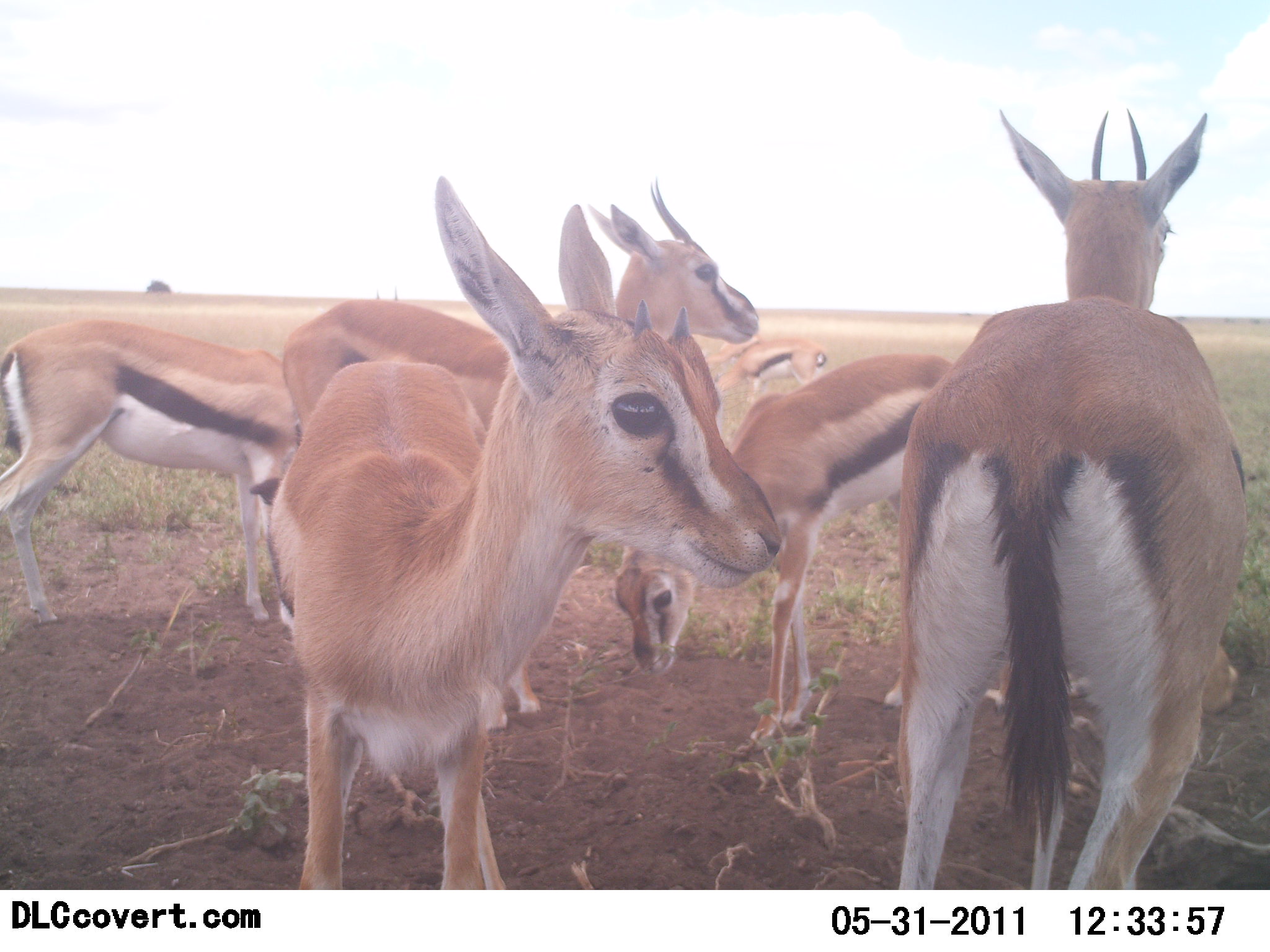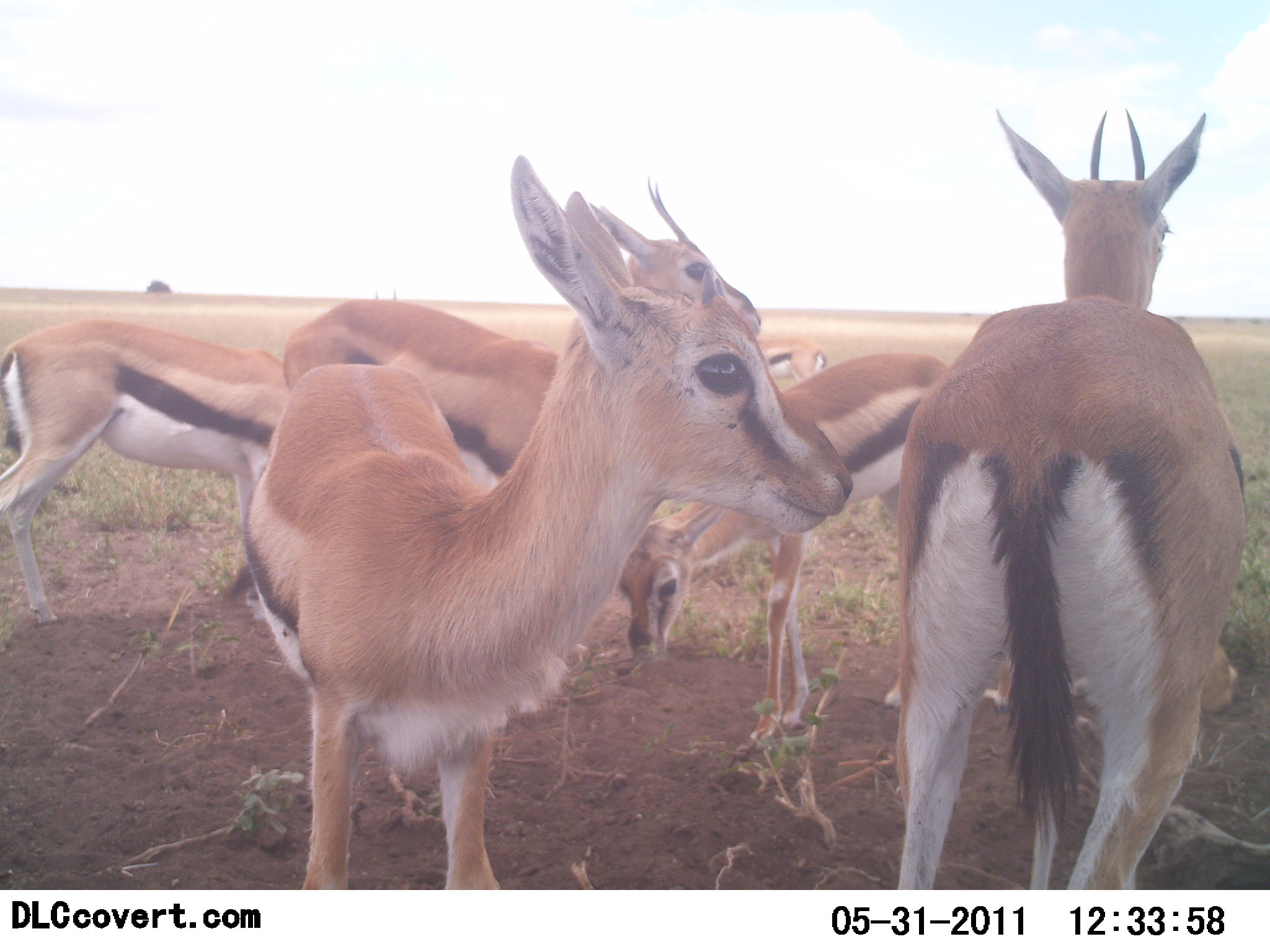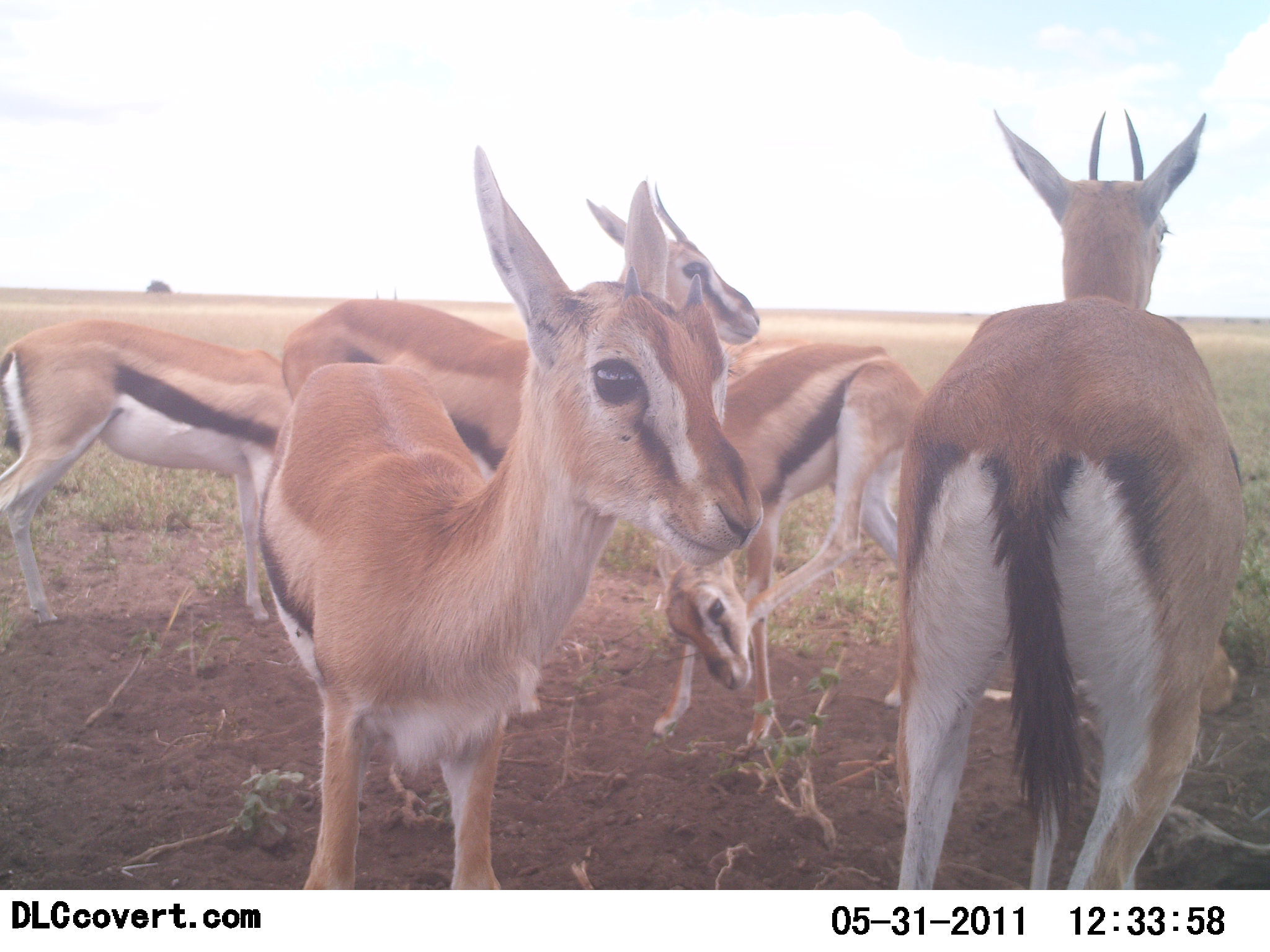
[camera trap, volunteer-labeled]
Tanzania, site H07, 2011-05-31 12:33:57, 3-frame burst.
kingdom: Animalia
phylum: Chordata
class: Mammalia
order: Artiodactyla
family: Bovidae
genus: Eudorcas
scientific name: Eudorcas thomsonii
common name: thomson's gazelle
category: gazellethomsons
Gazellethomsons (thomson's gazelle) (Eudorcas thomsonii), count 6. Behavior (volunteer vote fractions): standing 100%, resting 9%, moving 0%, interacting 0%. Young present (vote fraction): 9%. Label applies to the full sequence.